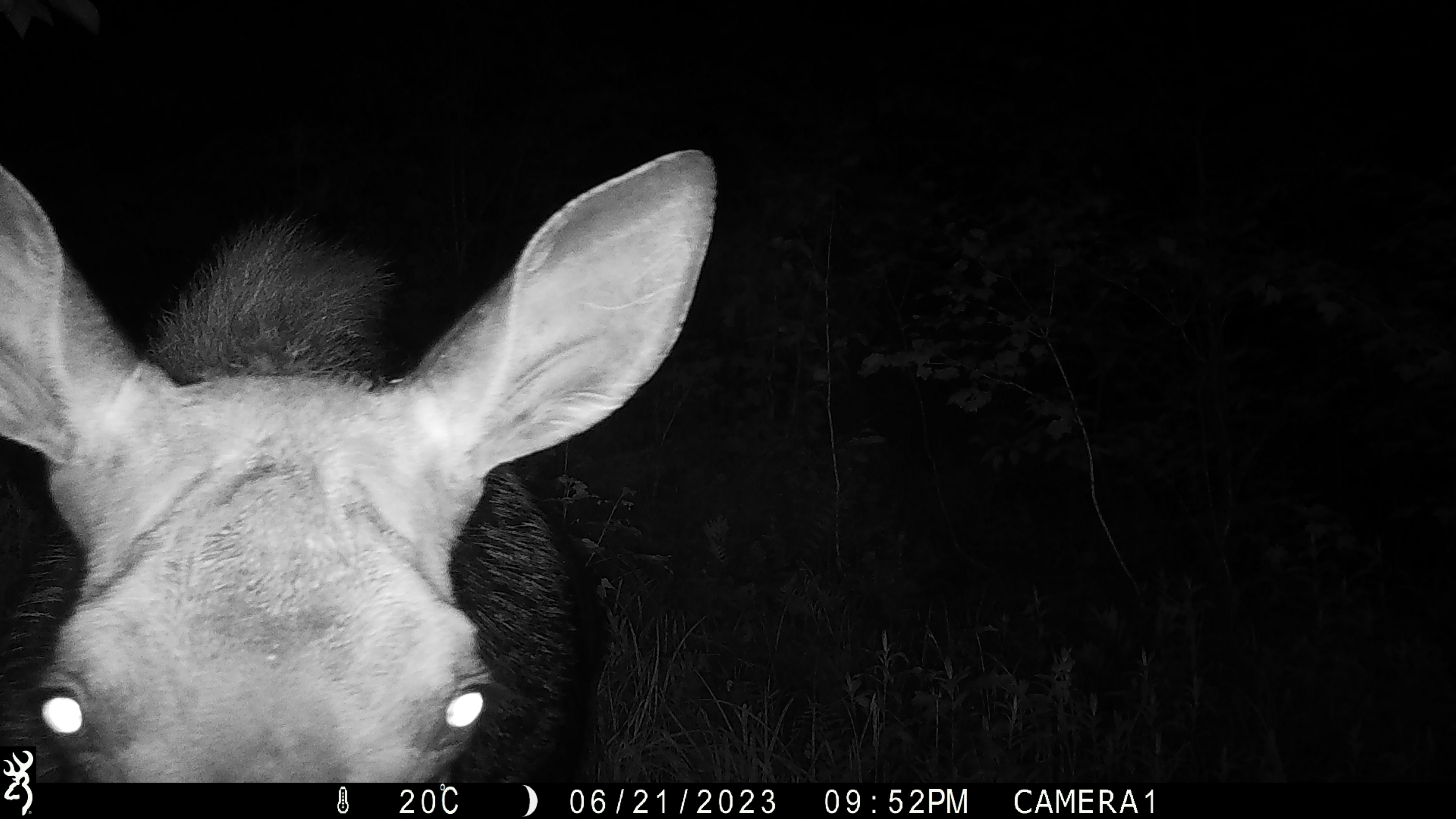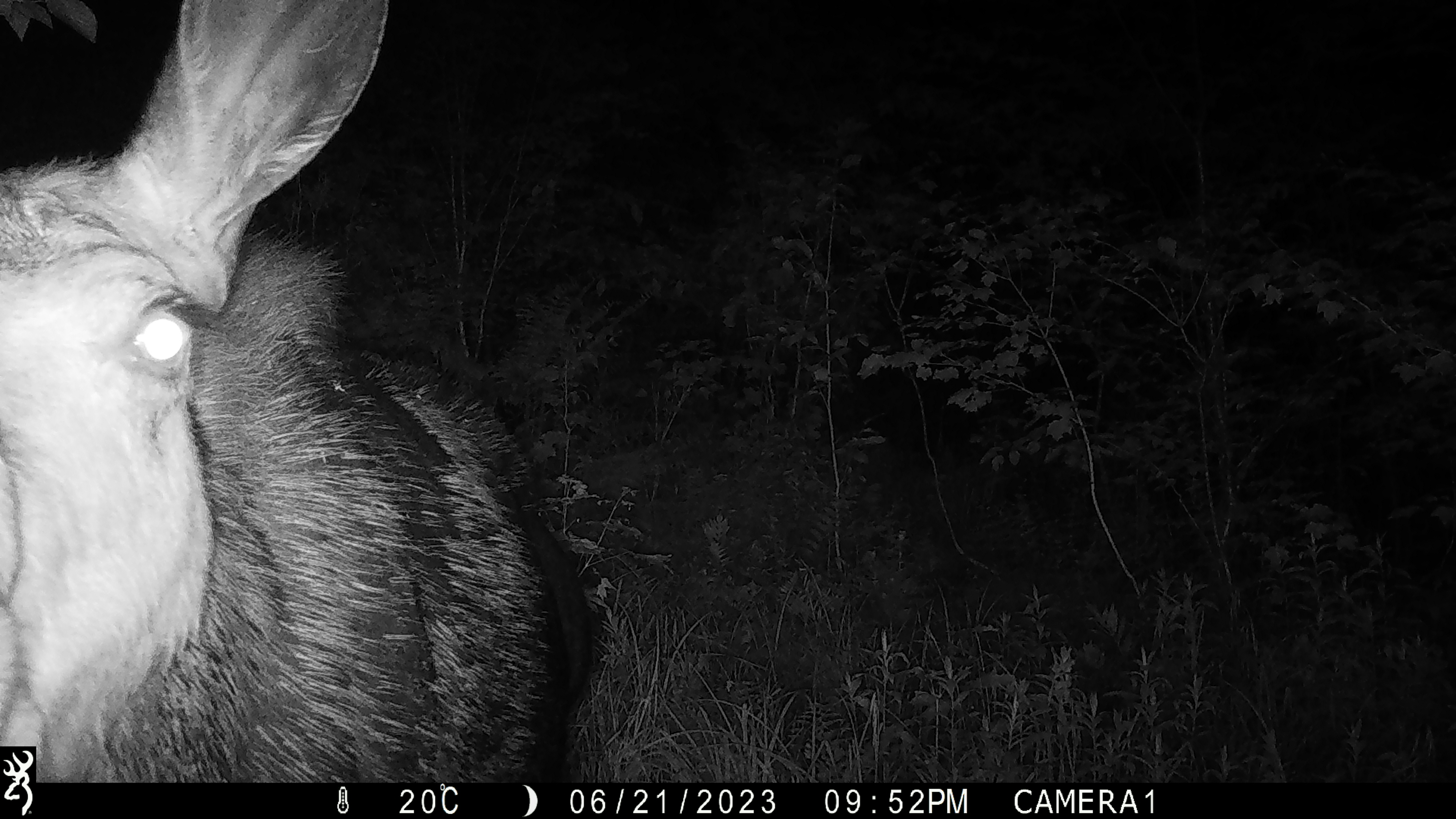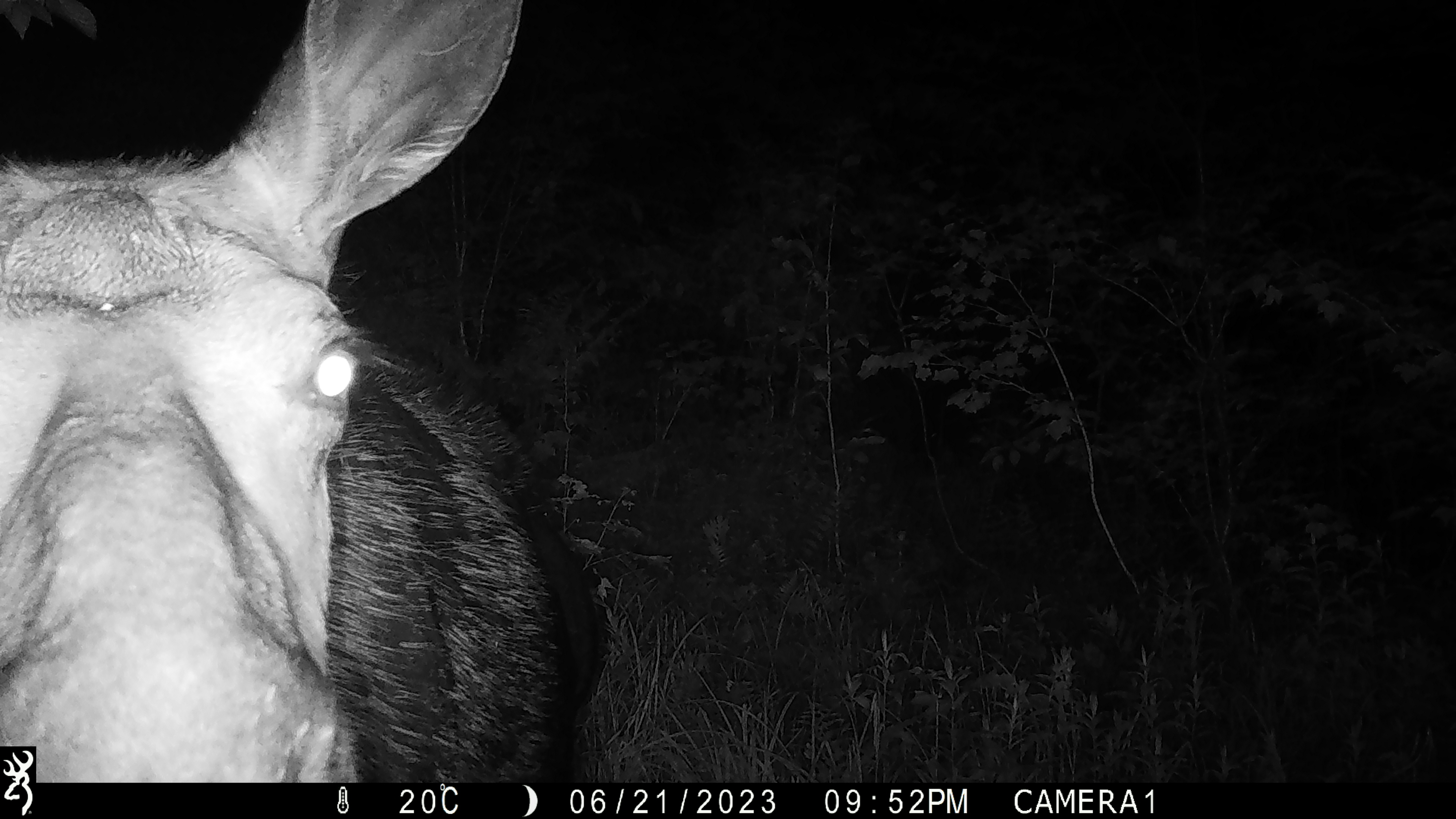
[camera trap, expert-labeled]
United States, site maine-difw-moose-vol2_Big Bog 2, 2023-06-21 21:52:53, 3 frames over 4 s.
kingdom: Animalia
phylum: Chordata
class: Mammalia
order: Artiodactyla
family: Cervidae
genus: Alces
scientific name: Alces alces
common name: moose